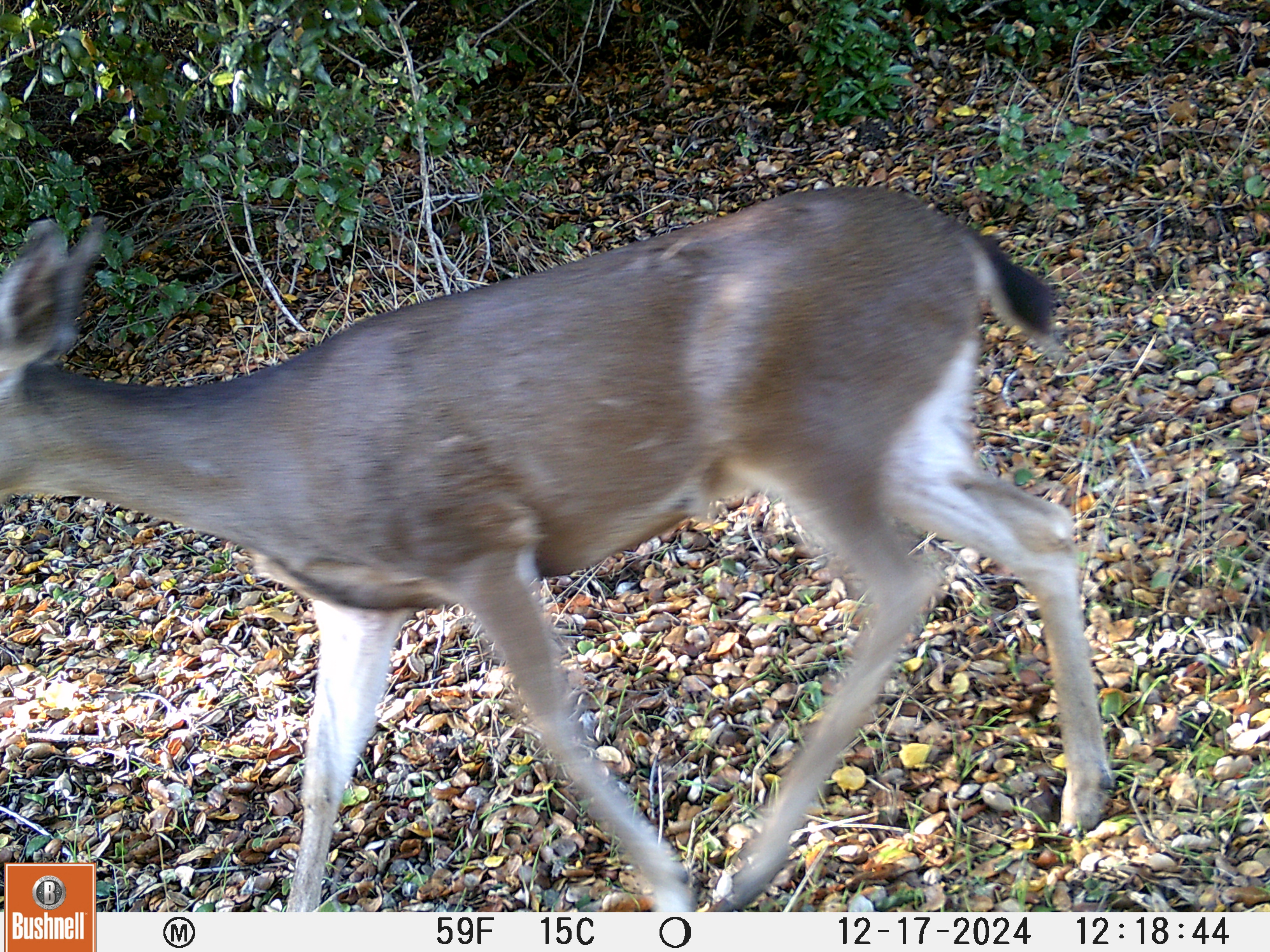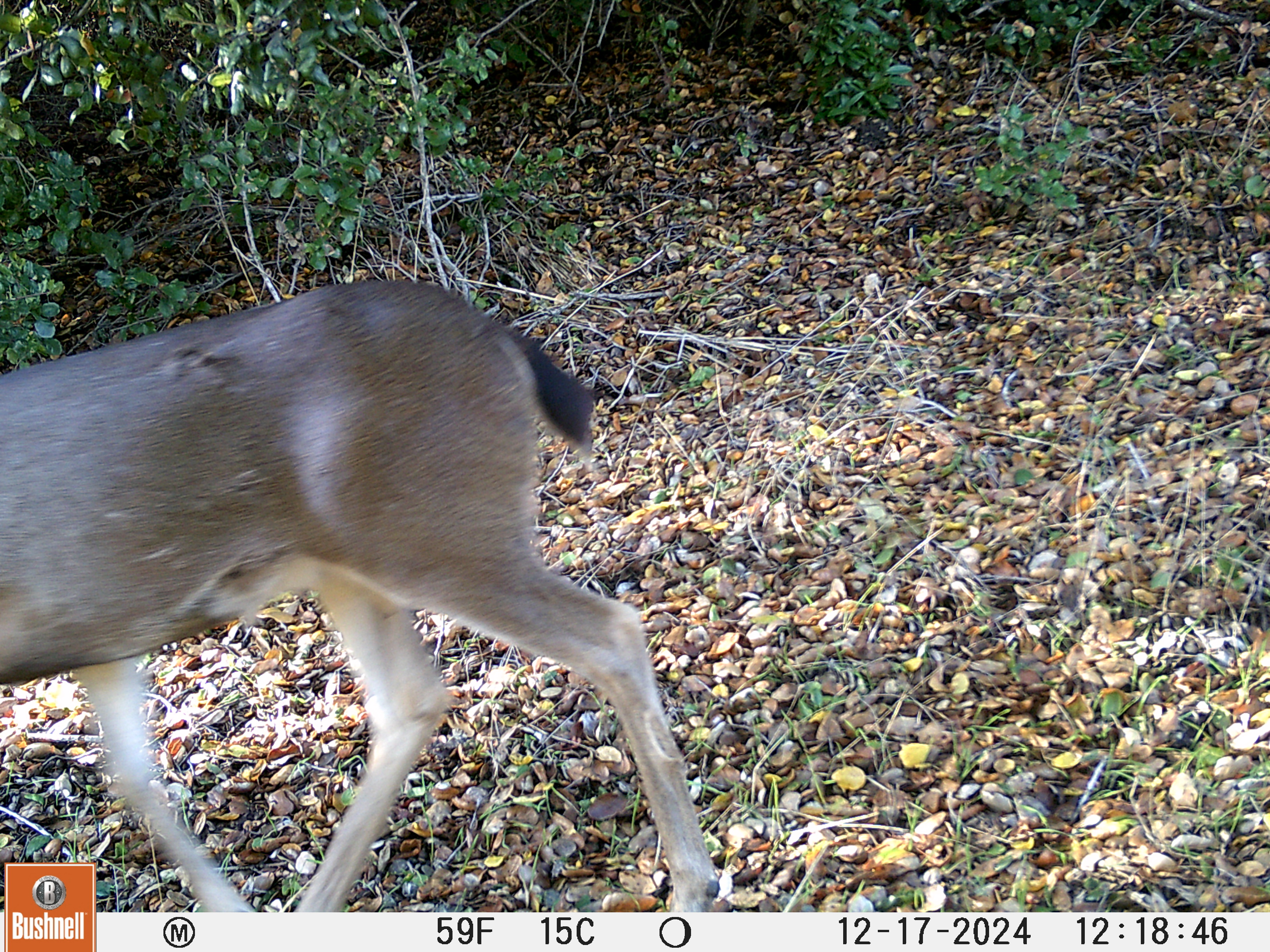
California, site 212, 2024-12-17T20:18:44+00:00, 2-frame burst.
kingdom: Animalia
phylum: Chordata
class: Mammalia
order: Artiodactyla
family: Cervidae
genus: Odocoileus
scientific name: Odocoileus hemionus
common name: mule deer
Mule deer (Odocoileus hemionus).